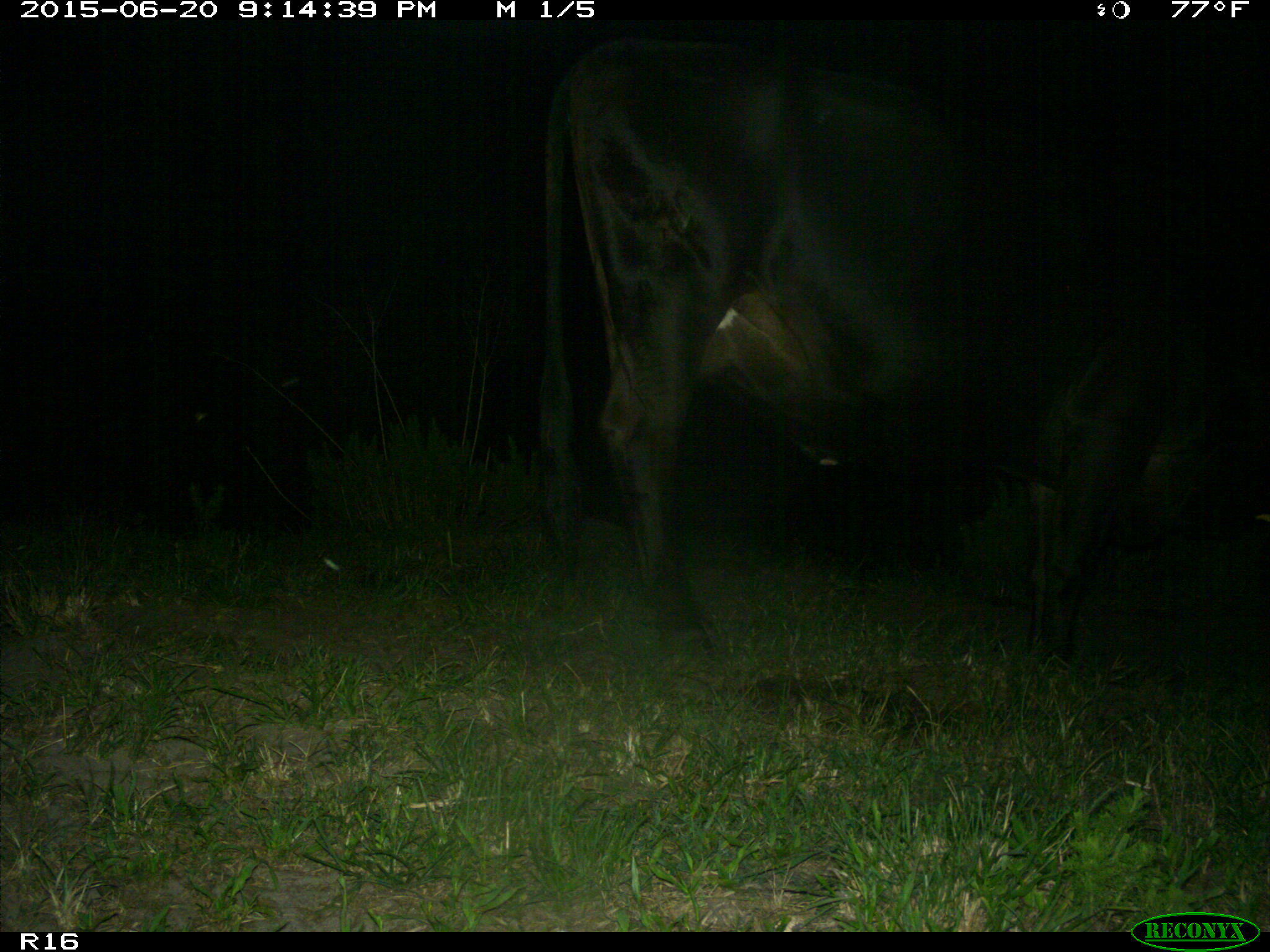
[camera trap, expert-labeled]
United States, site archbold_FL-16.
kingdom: Animalia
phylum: Chordata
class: Mammalia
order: Artiodactyla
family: Bovidae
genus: Bos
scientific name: Bos taurus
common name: domestic cow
Bos taurus (domestic cow).